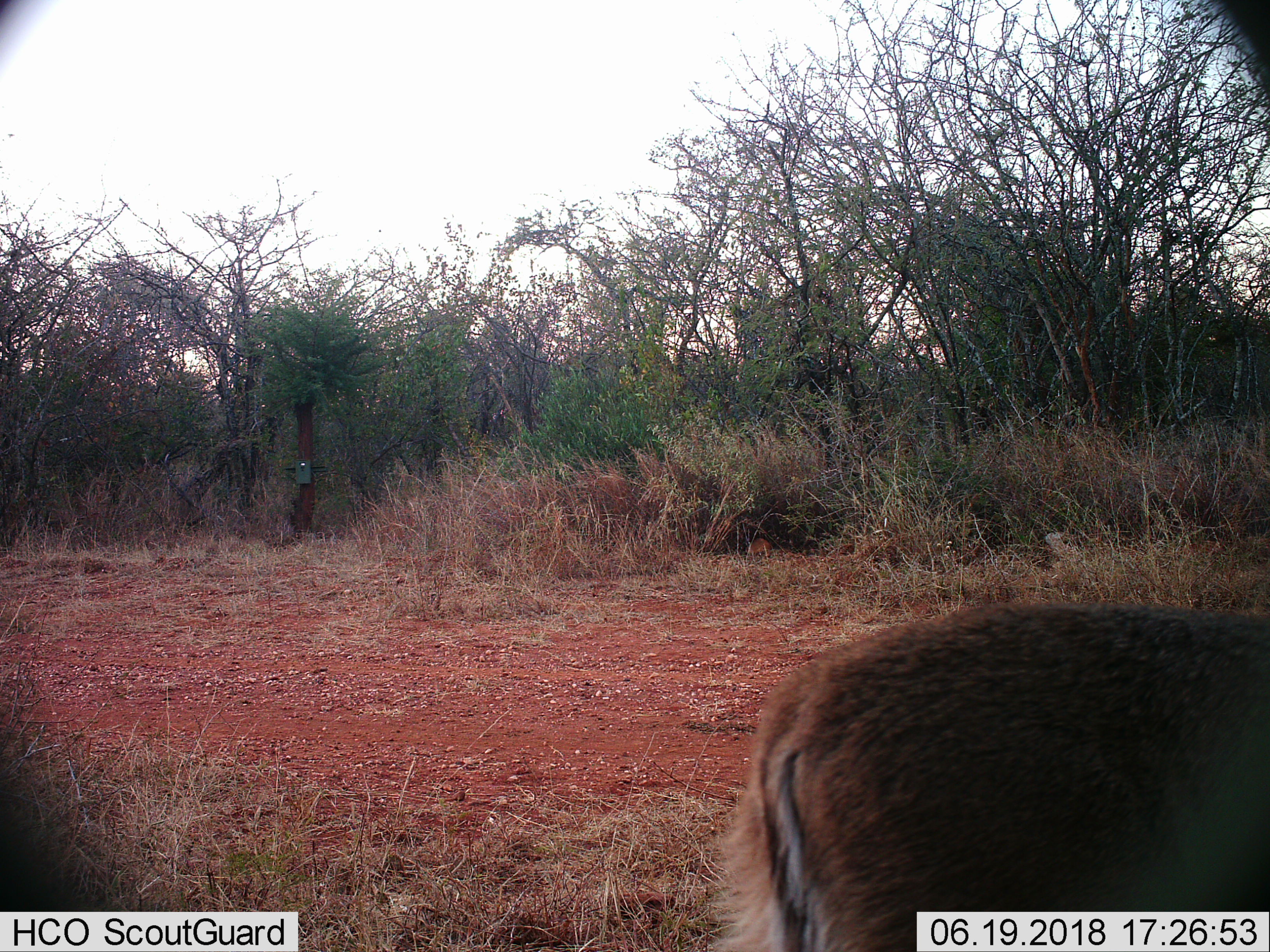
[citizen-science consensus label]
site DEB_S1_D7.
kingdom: Animalia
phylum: Chordata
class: Mammalia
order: Artiodactyla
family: Bovidae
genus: Sylvicapra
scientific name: Sylvicapra grimmia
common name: common duiker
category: duikercommongrey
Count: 1.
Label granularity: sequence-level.